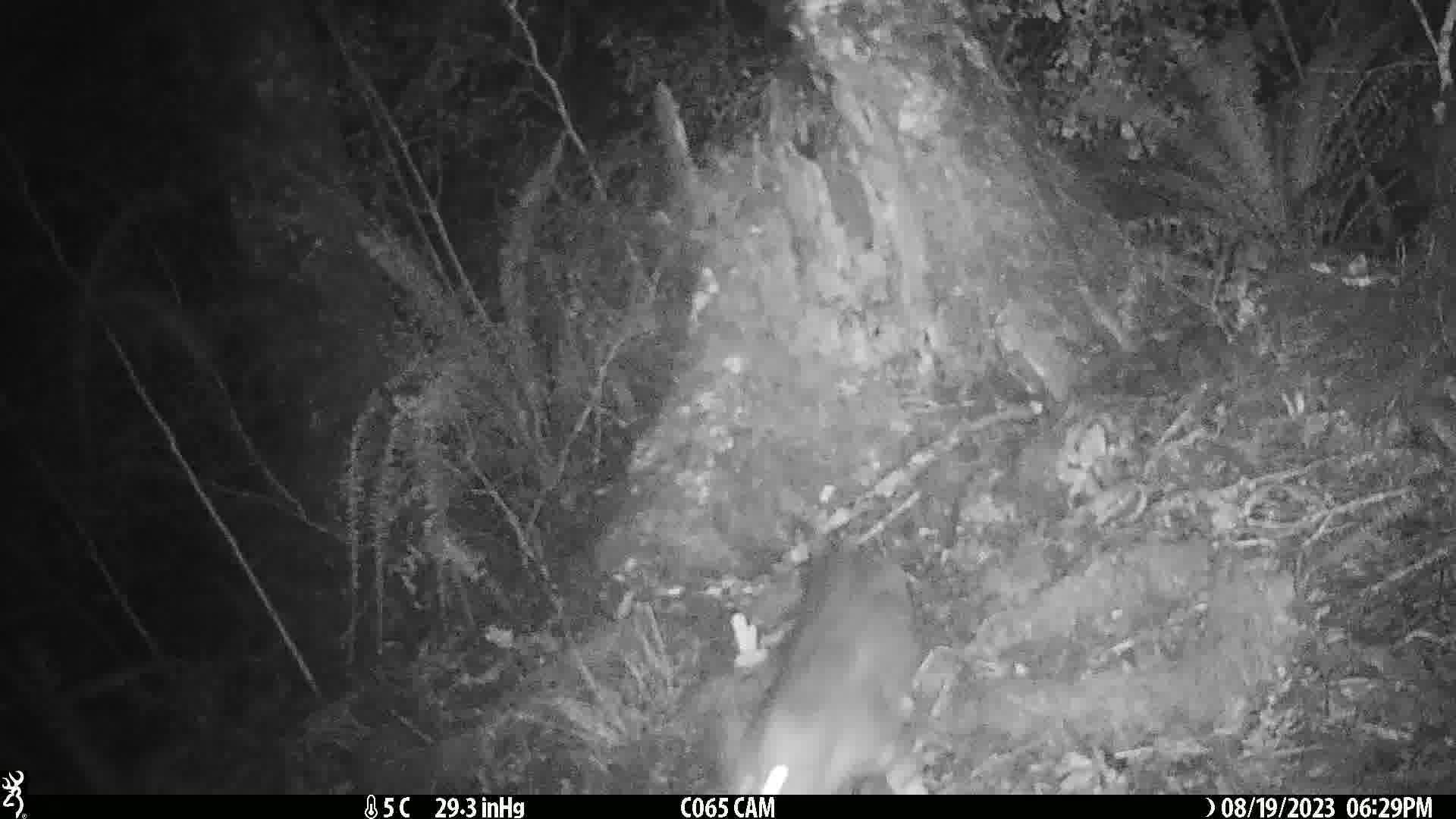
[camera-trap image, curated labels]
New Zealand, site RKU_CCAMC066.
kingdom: Animalia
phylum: Chordata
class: Mammalia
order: Carnivora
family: Felidae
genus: Felis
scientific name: Felis catus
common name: domestic cat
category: cat